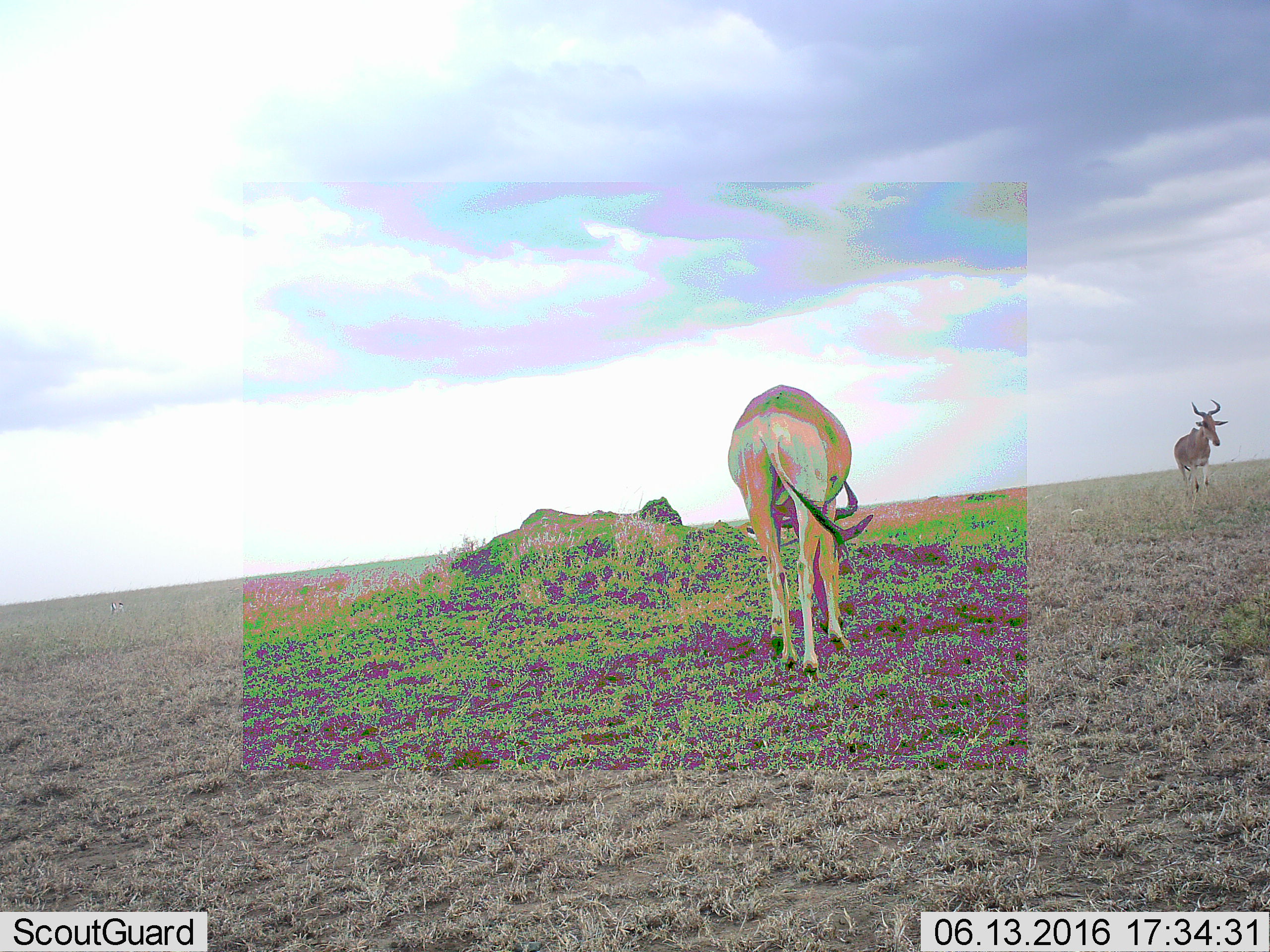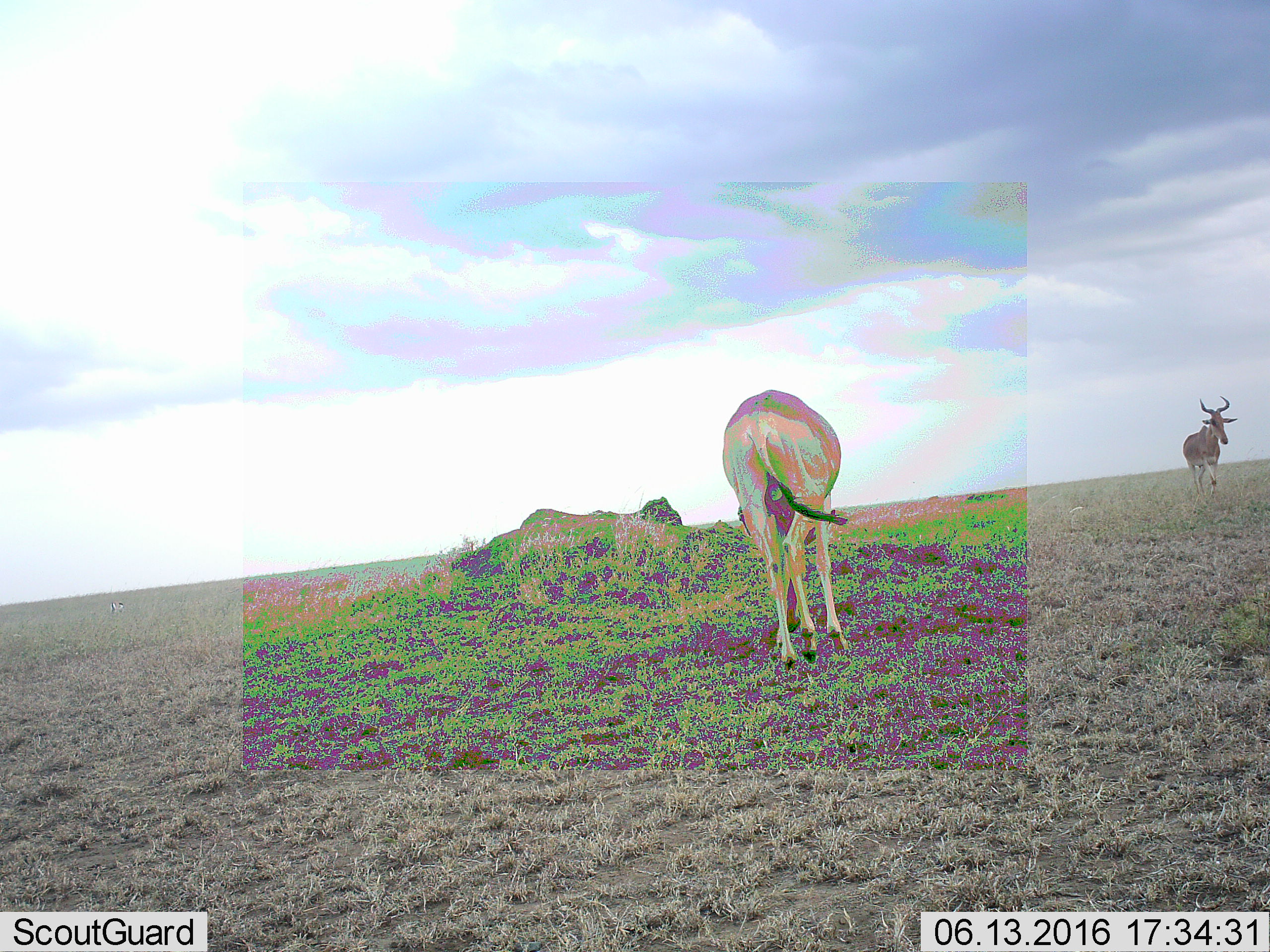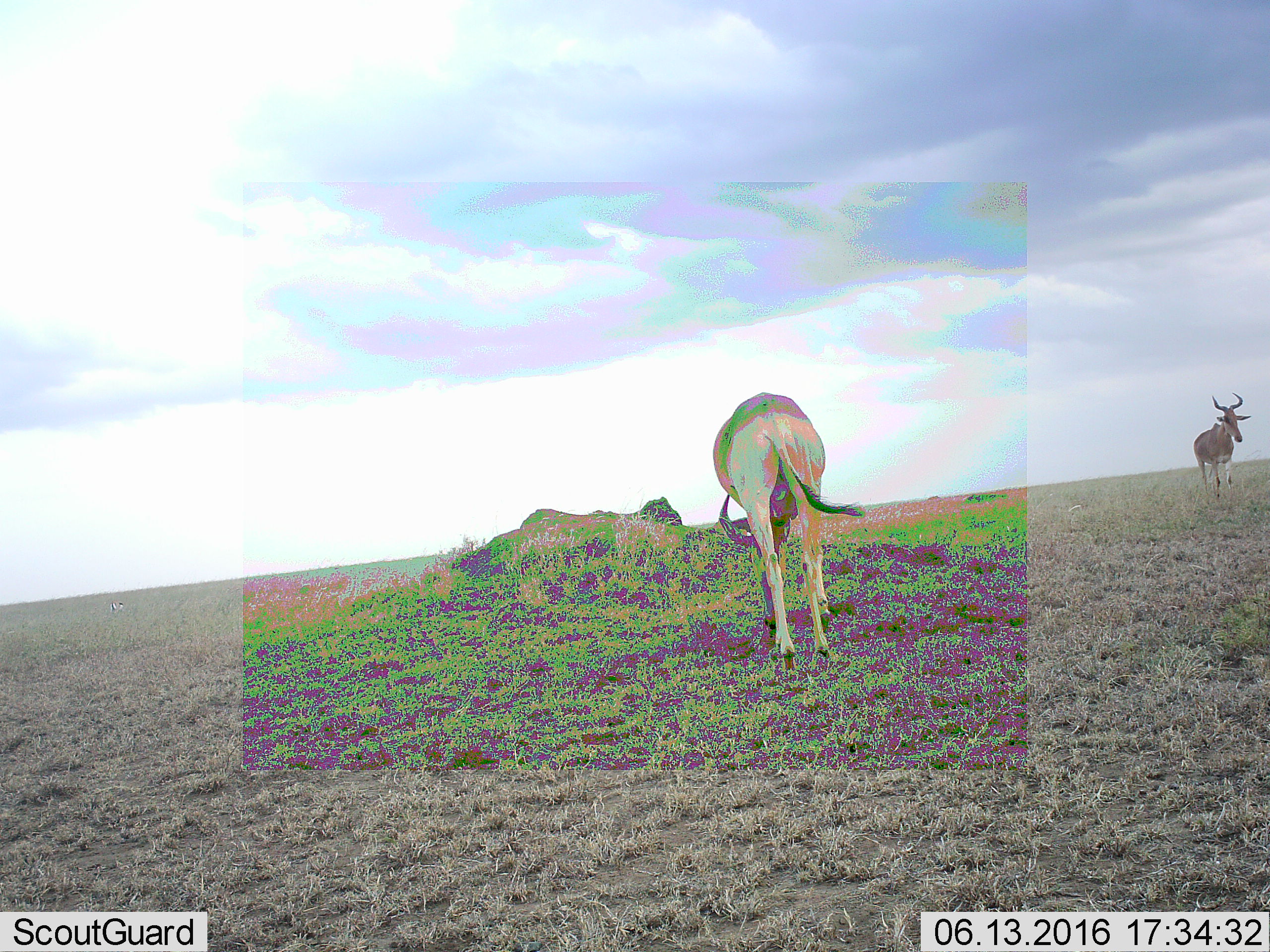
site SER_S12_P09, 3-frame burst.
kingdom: Animalia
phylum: Chordata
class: Mammalia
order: Artiodactyla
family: Bovidae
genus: Alcelaphus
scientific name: Alcelaphus buselaphus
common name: hartebeest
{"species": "hartebeest (Alcelaphus buselaphus)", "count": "2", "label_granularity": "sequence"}